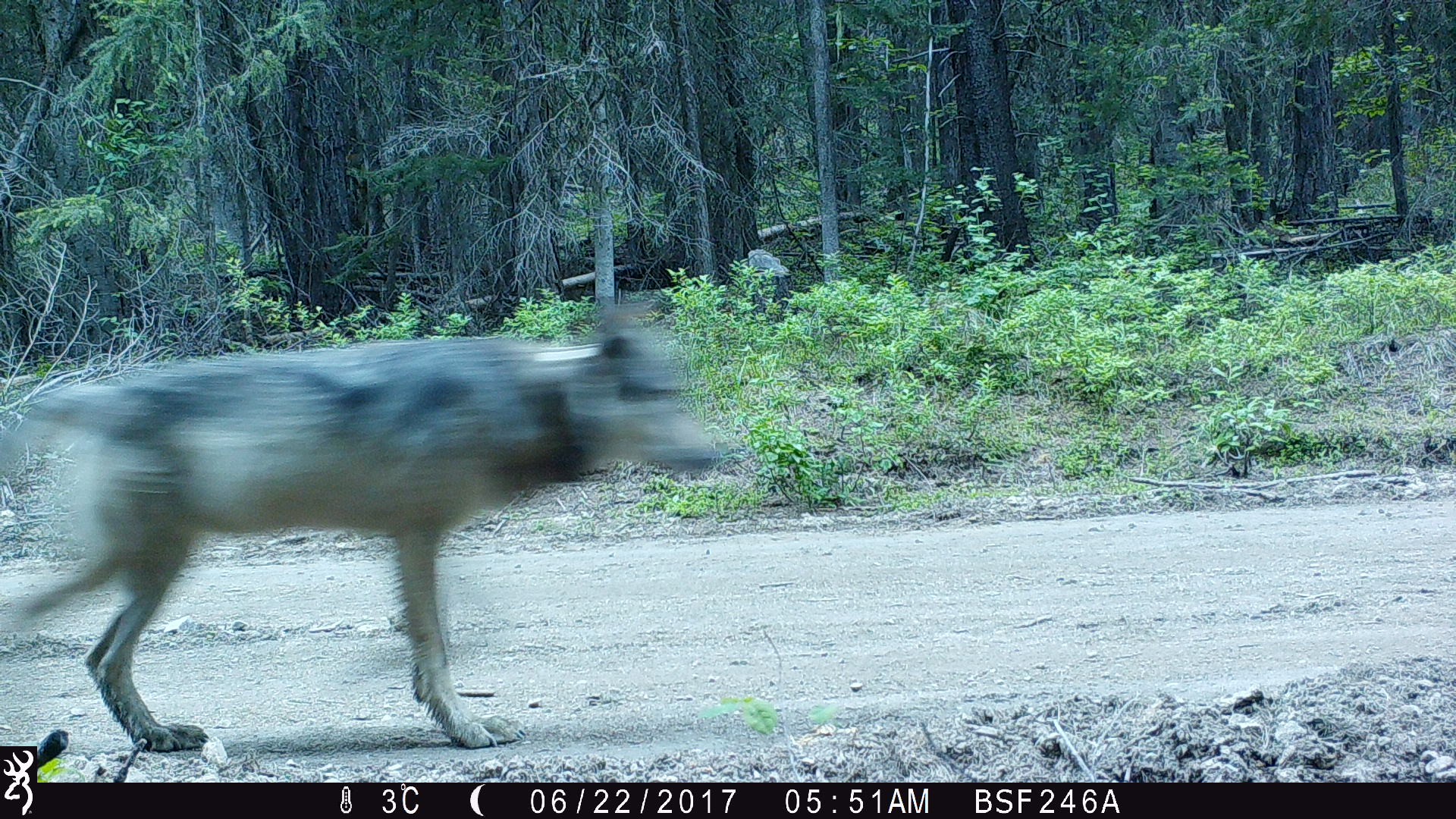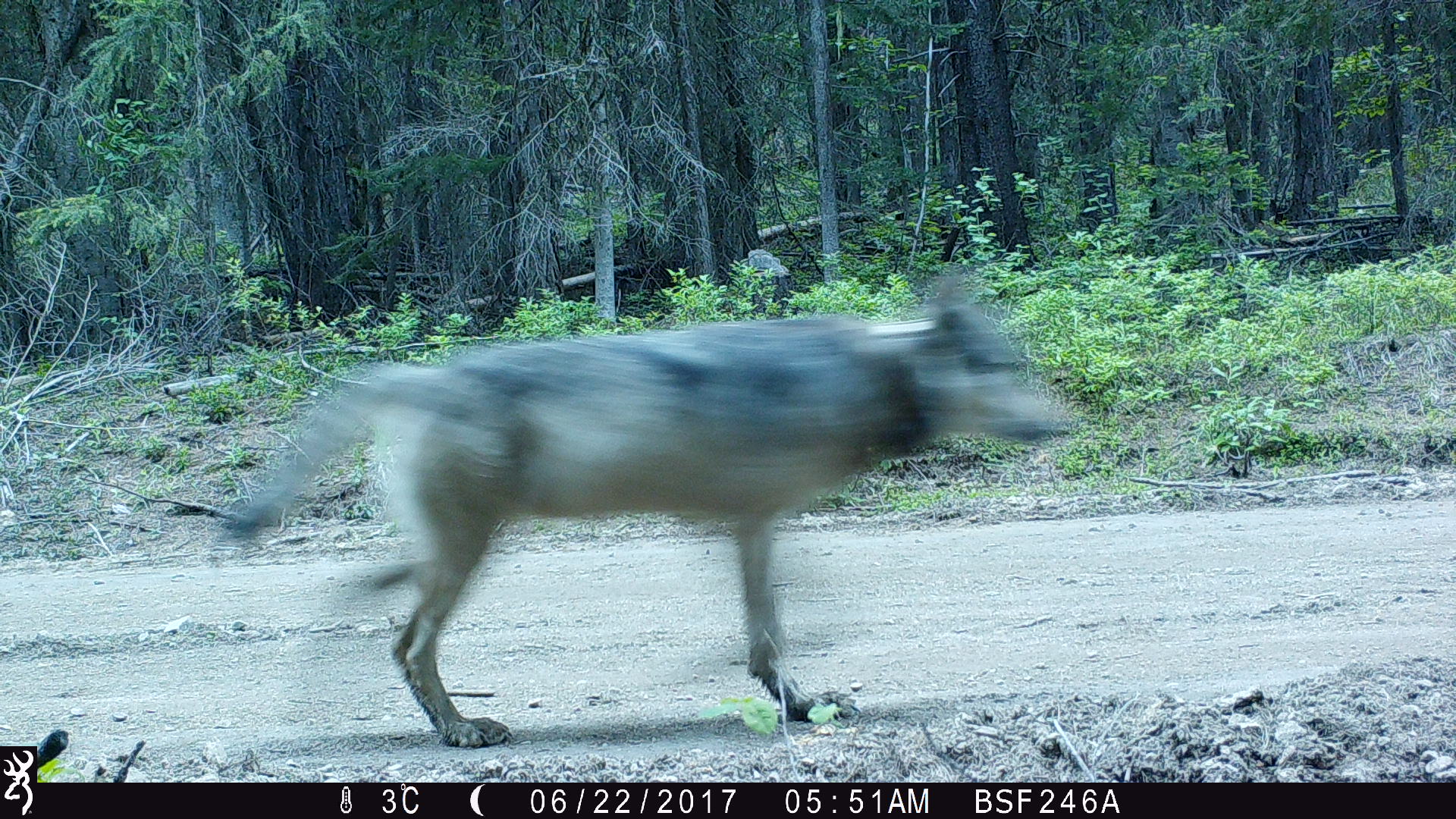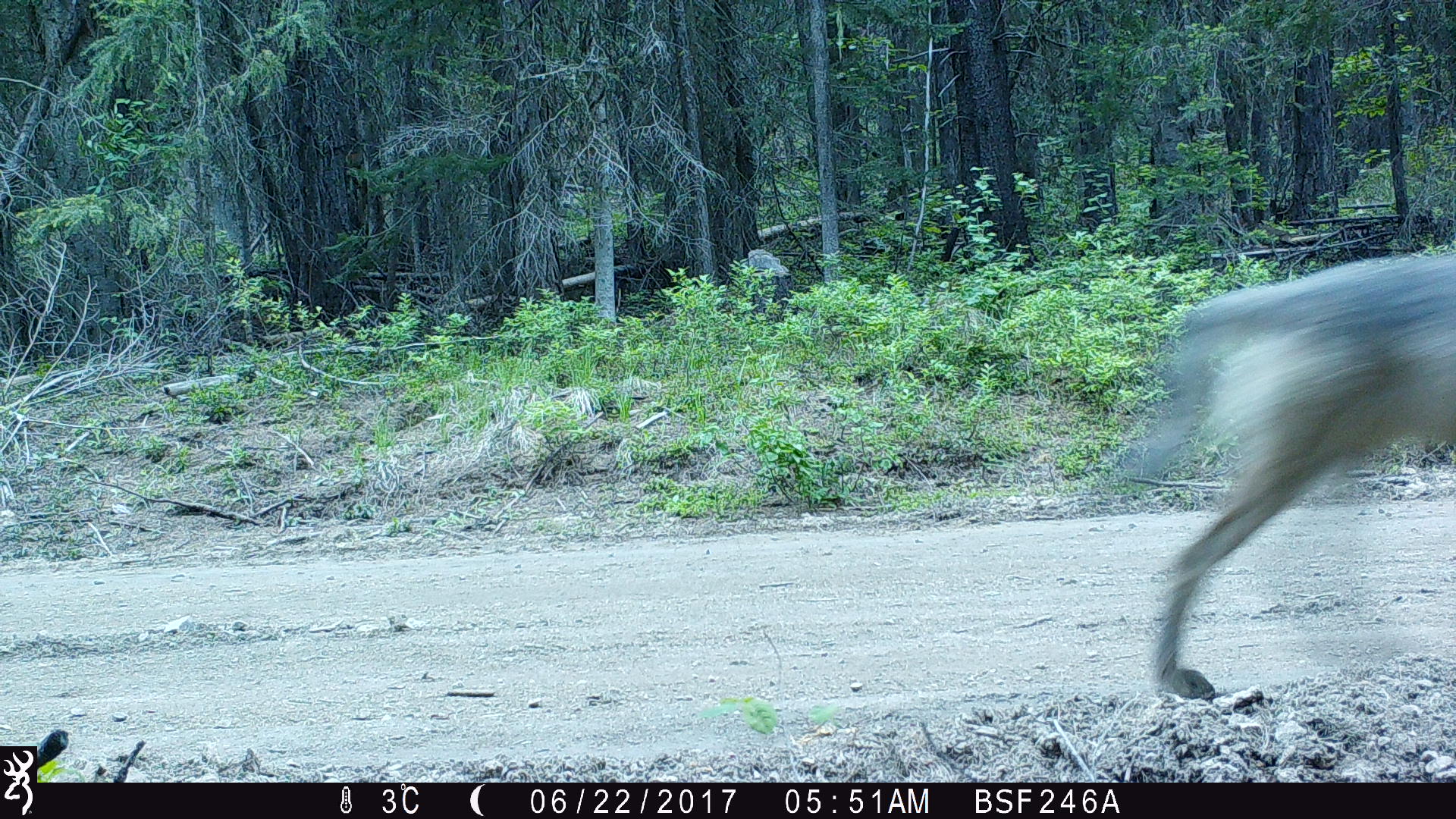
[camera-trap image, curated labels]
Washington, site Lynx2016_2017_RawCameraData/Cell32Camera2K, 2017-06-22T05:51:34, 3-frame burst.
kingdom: Animalia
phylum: Chordata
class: Mammalia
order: Carnivora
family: Canidae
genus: Canis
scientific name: Canis lupus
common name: gray wolf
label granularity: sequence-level